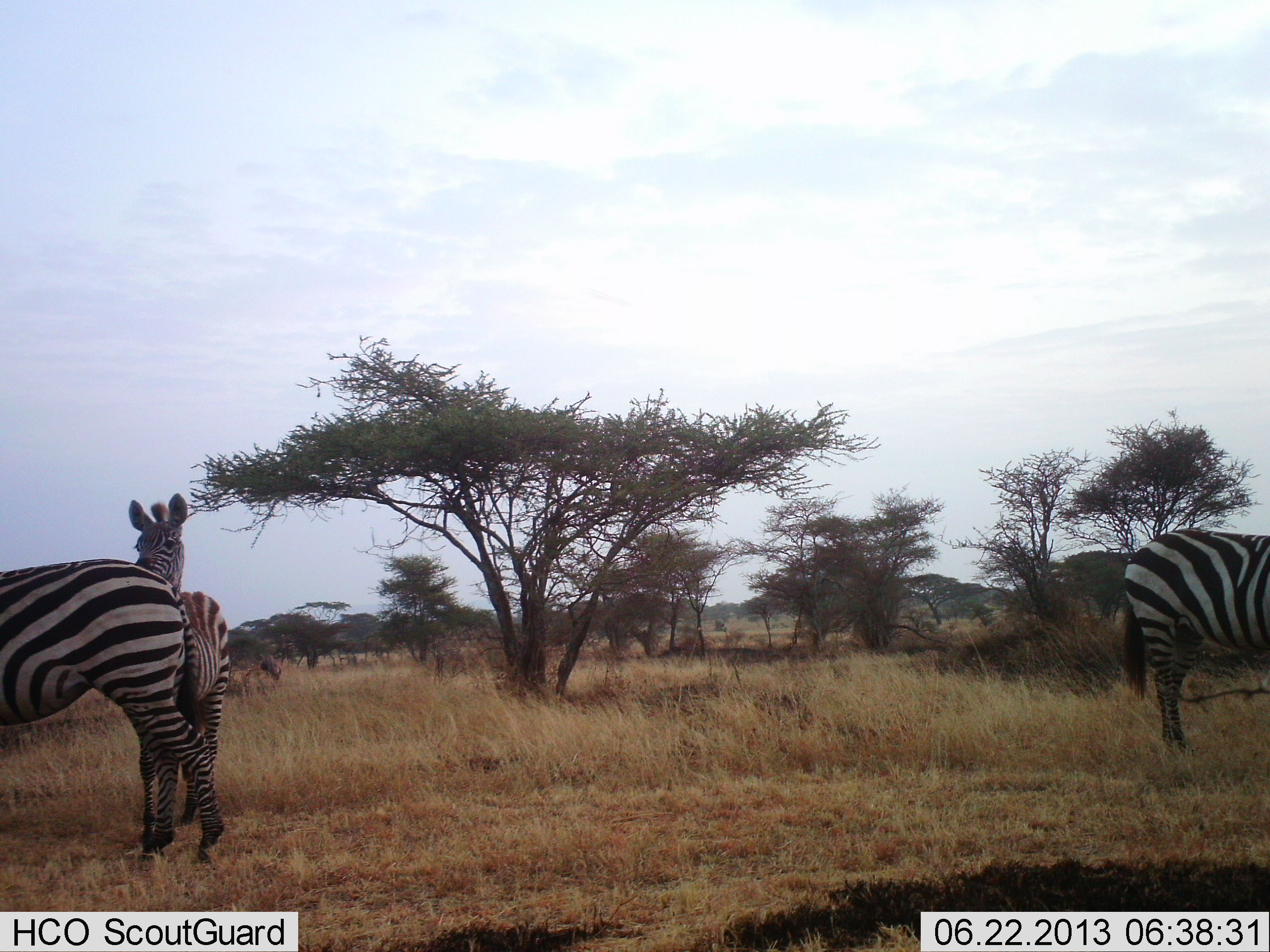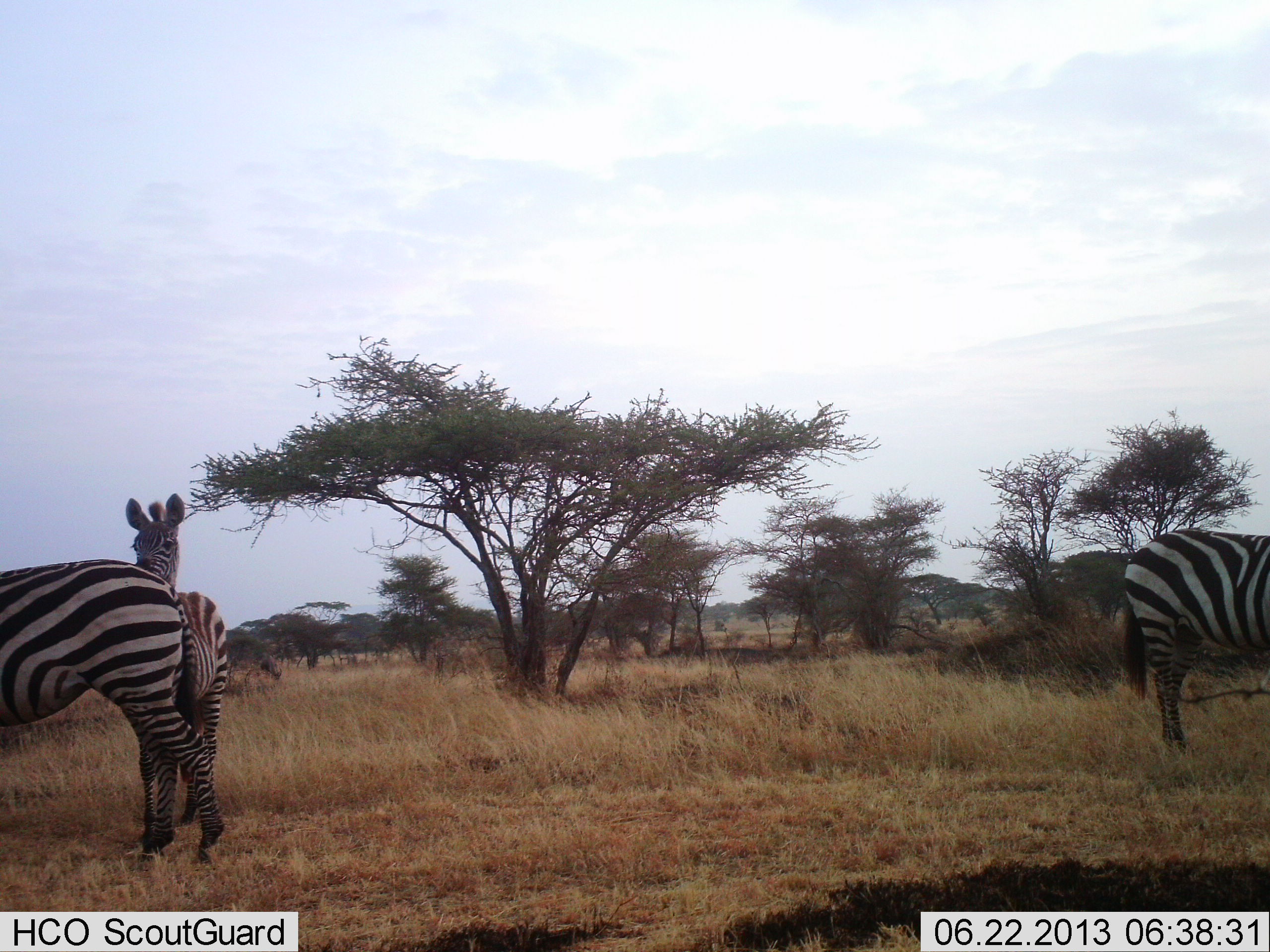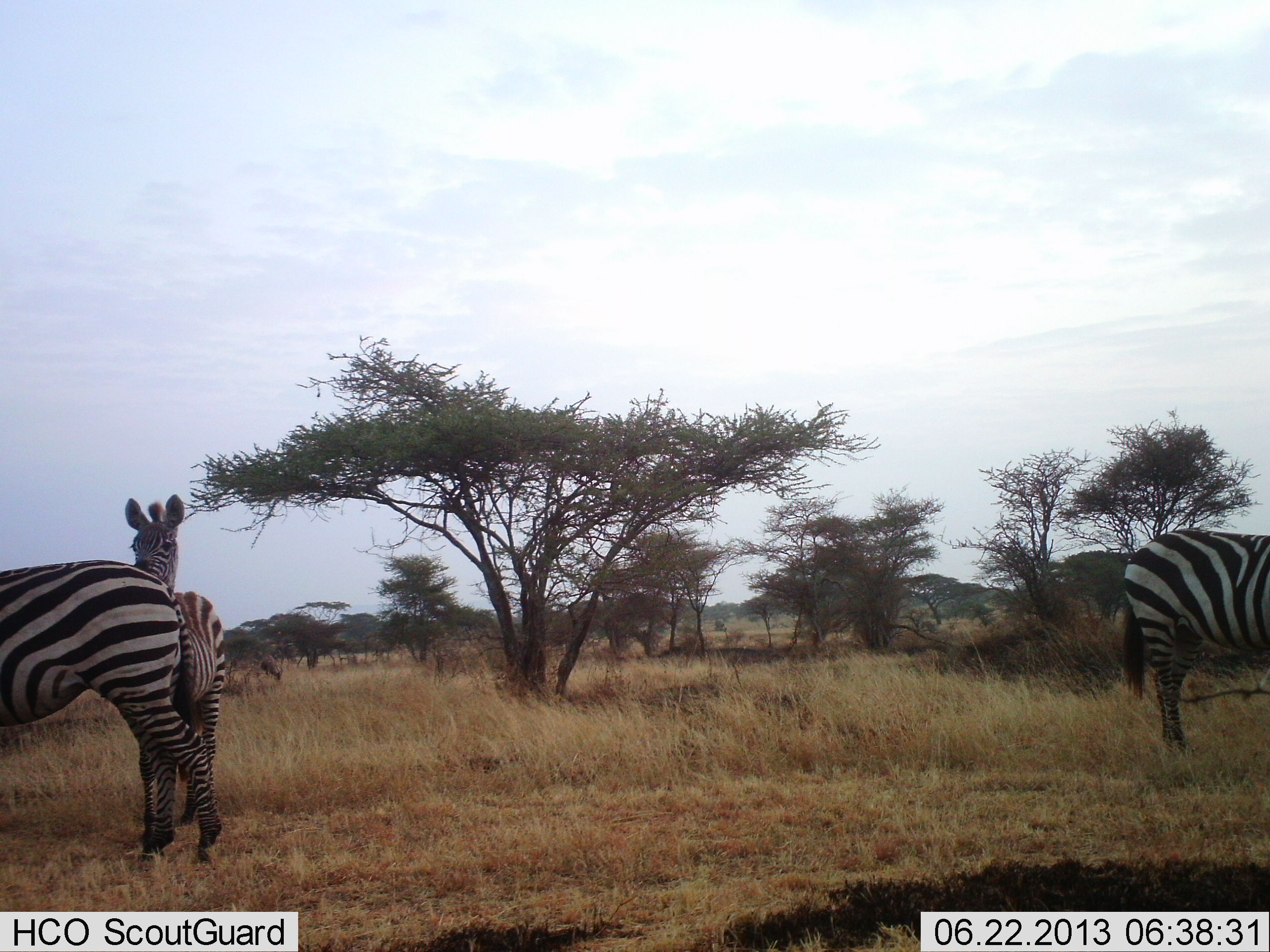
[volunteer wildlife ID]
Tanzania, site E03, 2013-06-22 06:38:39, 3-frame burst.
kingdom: Animalia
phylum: Chordata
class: Mammalia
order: Perissodactyla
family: Equidae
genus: Equus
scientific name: Equus quagga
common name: plains zebra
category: zebra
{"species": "zebra (plains zebra) (Equus quagga)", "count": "3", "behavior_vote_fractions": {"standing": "97%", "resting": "9%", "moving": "6%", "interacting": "14%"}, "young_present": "26%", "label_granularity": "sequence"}